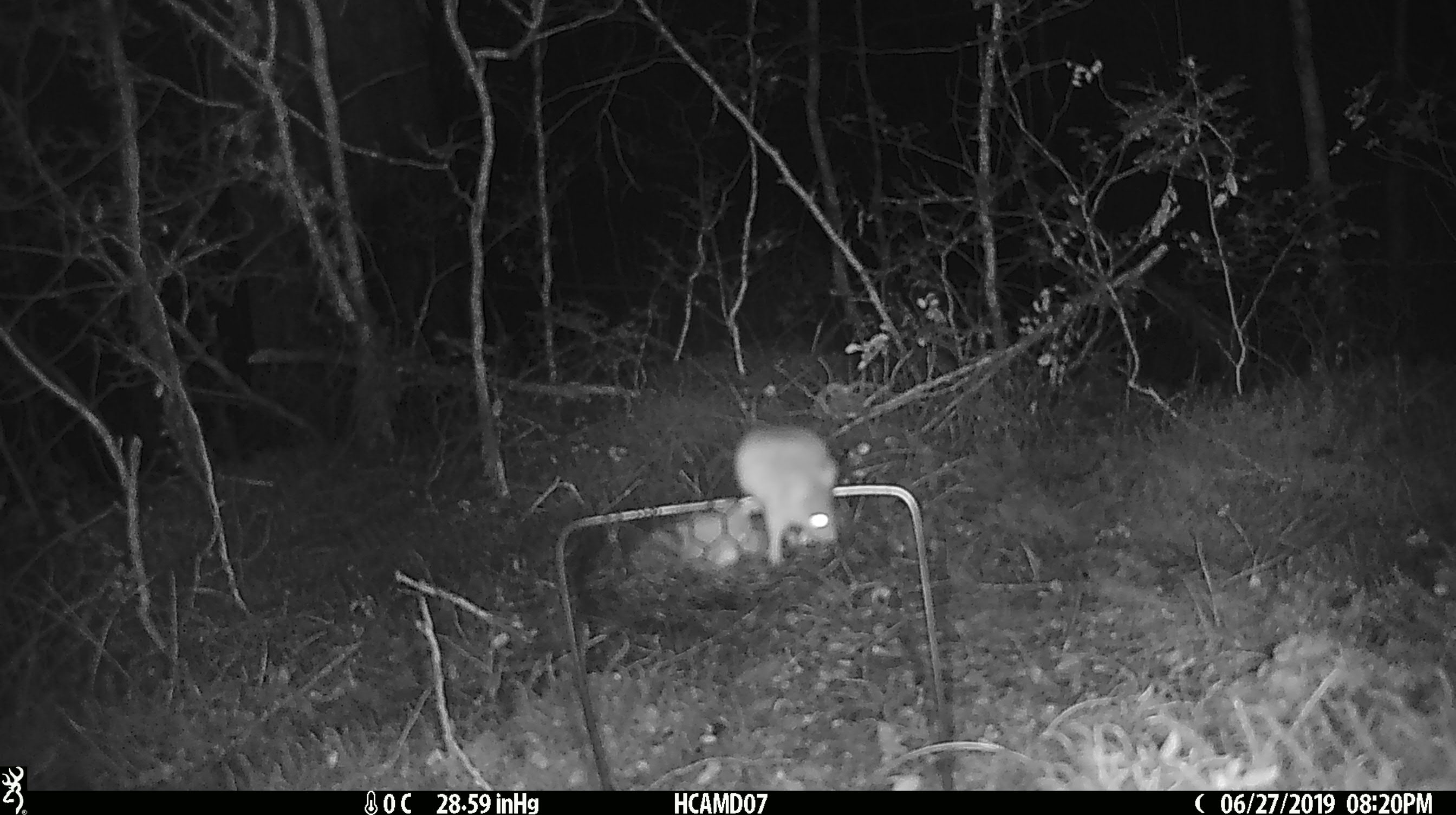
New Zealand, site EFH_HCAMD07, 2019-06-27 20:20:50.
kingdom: Animalia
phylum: Chordata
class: Mammalia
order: Rodentia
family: Muridae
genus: Mus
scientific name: Mus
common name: mouse